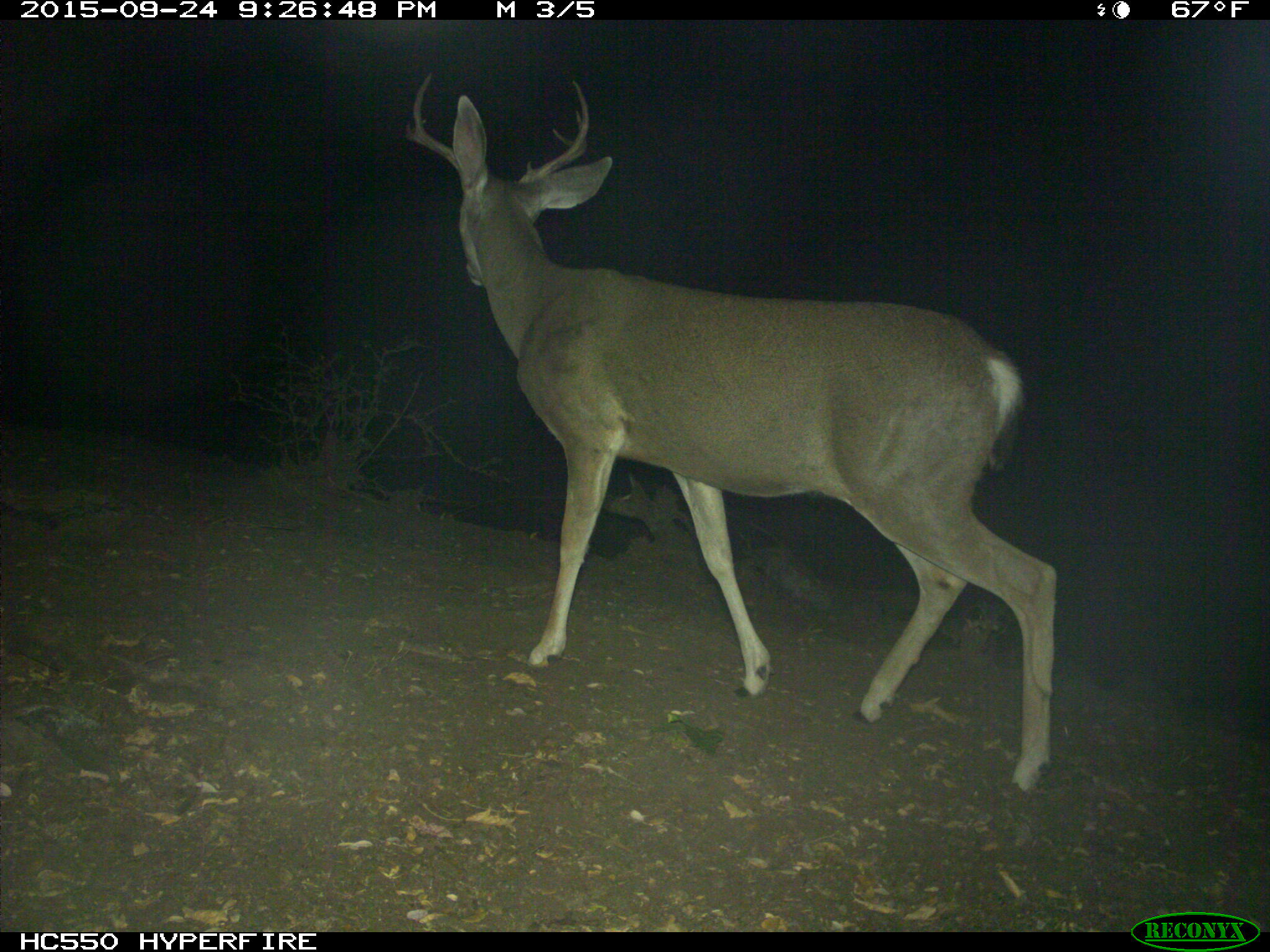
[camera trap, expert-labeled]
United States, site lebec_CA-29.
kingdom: Animalia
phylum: Chordata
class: Mammalia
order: Artiodactyla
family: Cervidae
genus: Odocoileus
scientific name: Odocoileus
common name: deer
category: unidentified deer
Unidentified deer (deer) (Odocoileus).